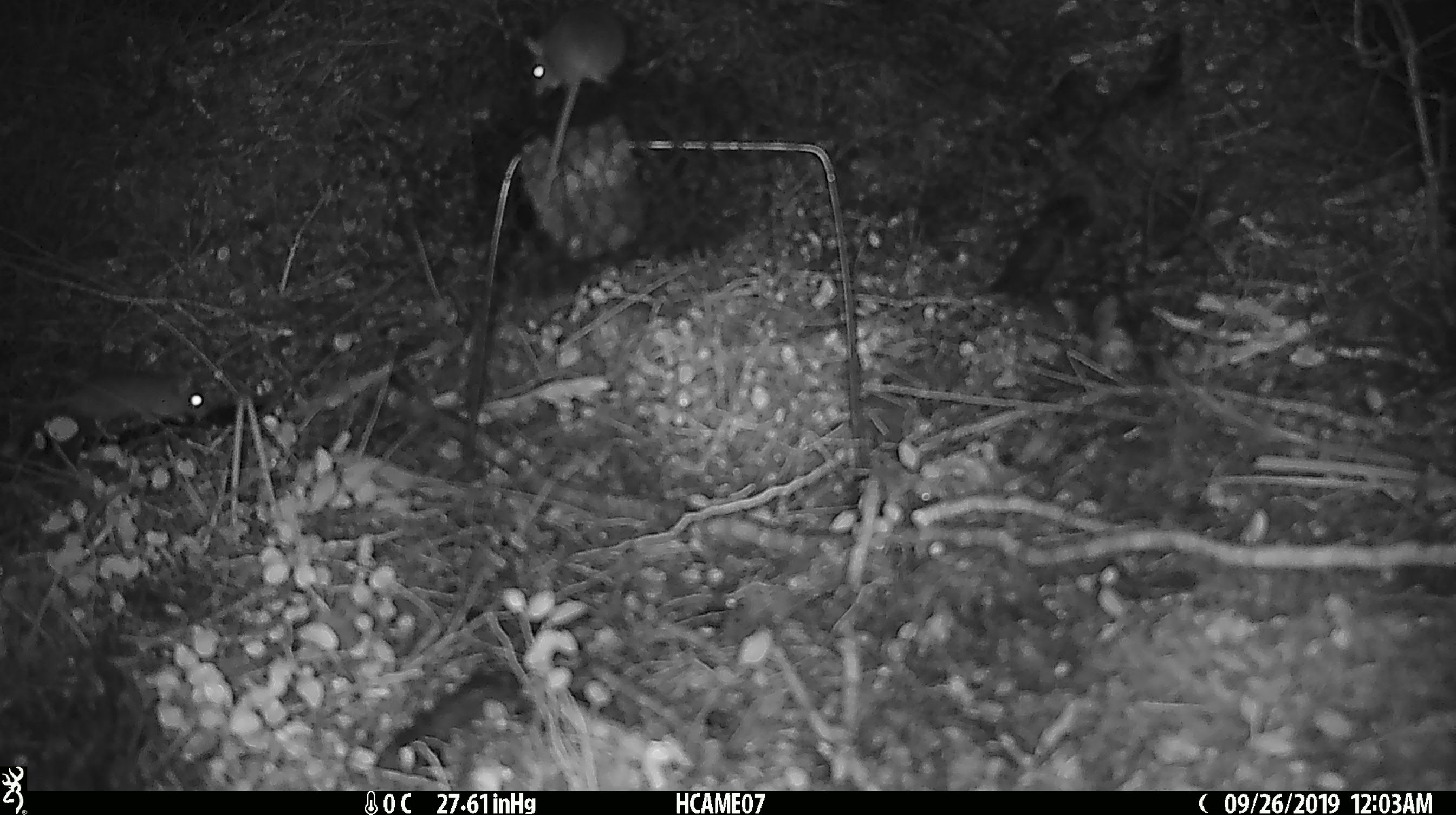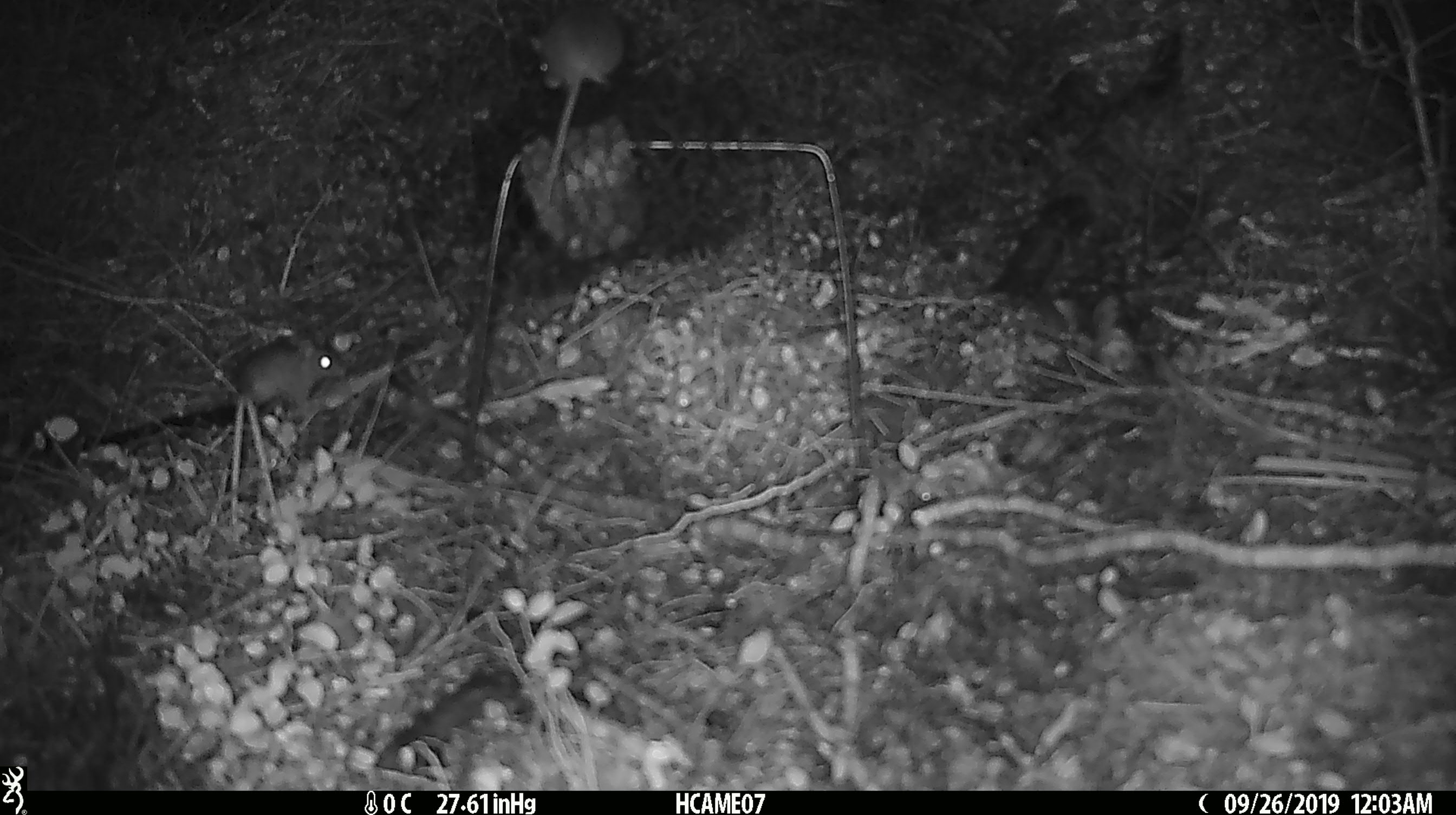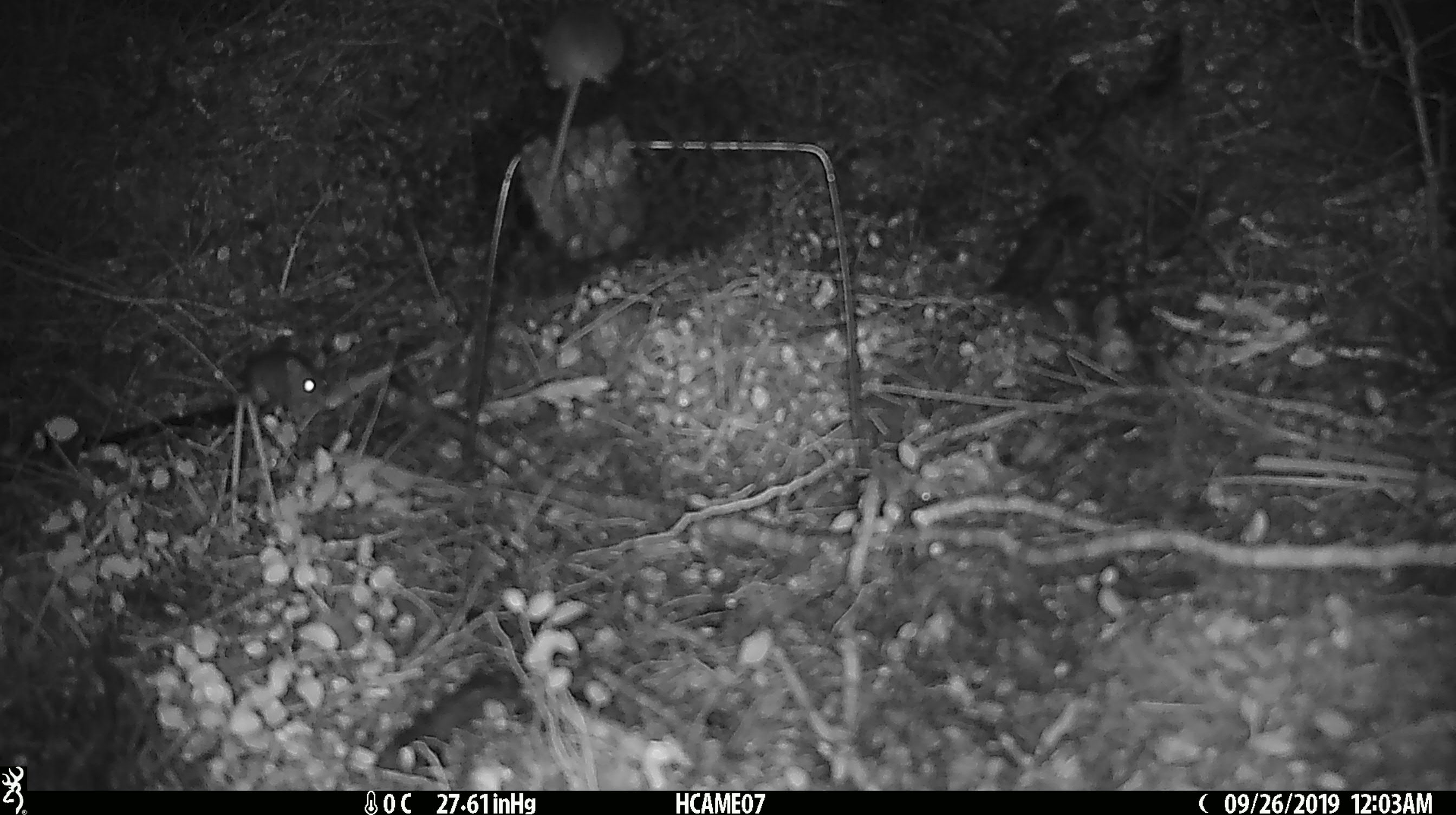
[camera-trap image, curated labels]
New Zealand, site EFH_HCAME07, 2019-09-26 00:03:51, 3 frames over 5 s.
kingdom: Animalia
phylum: Chordata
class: Mammalia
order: Rodentia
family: Muridae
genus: Mus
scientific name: Mus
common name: mouse